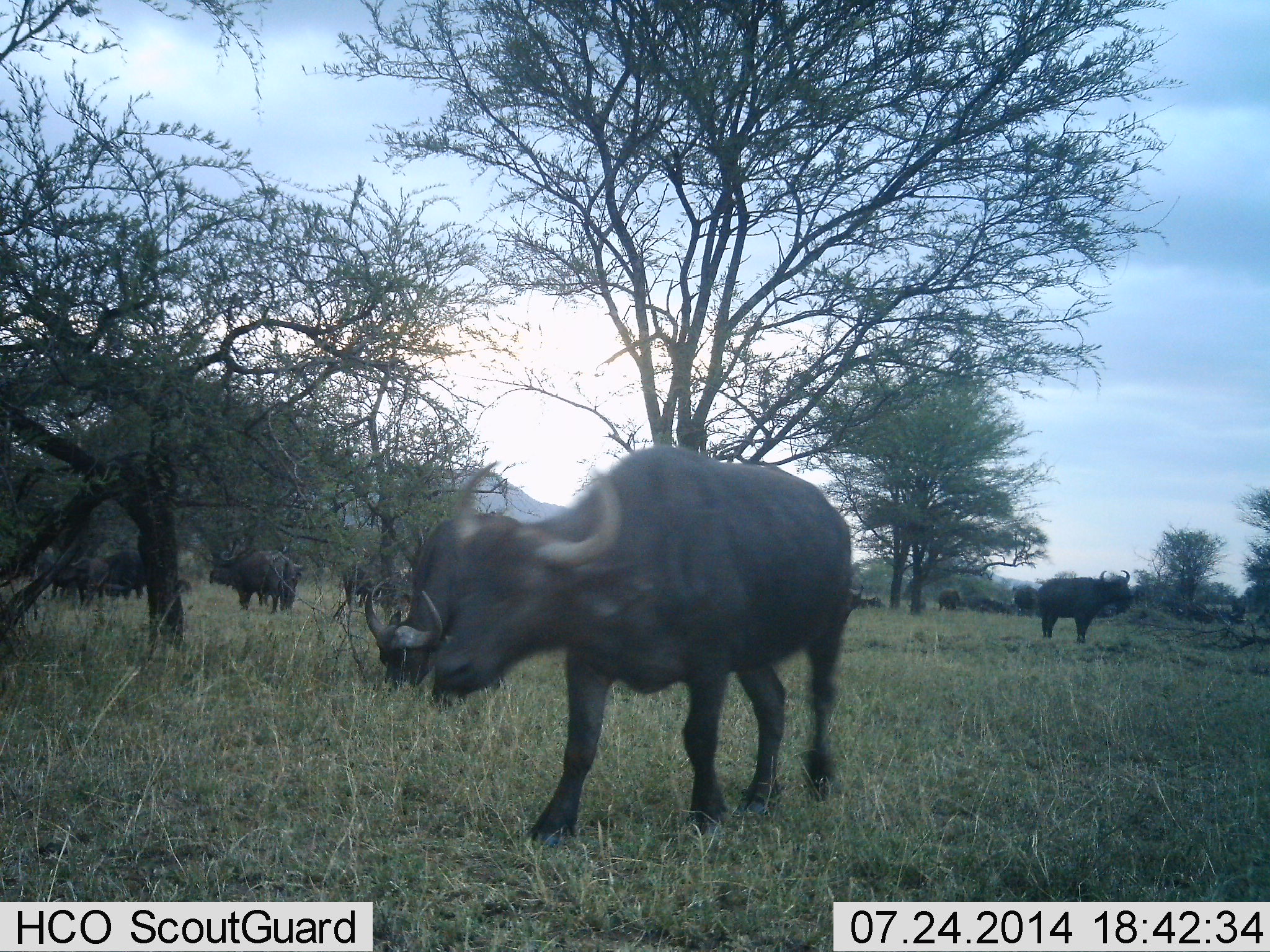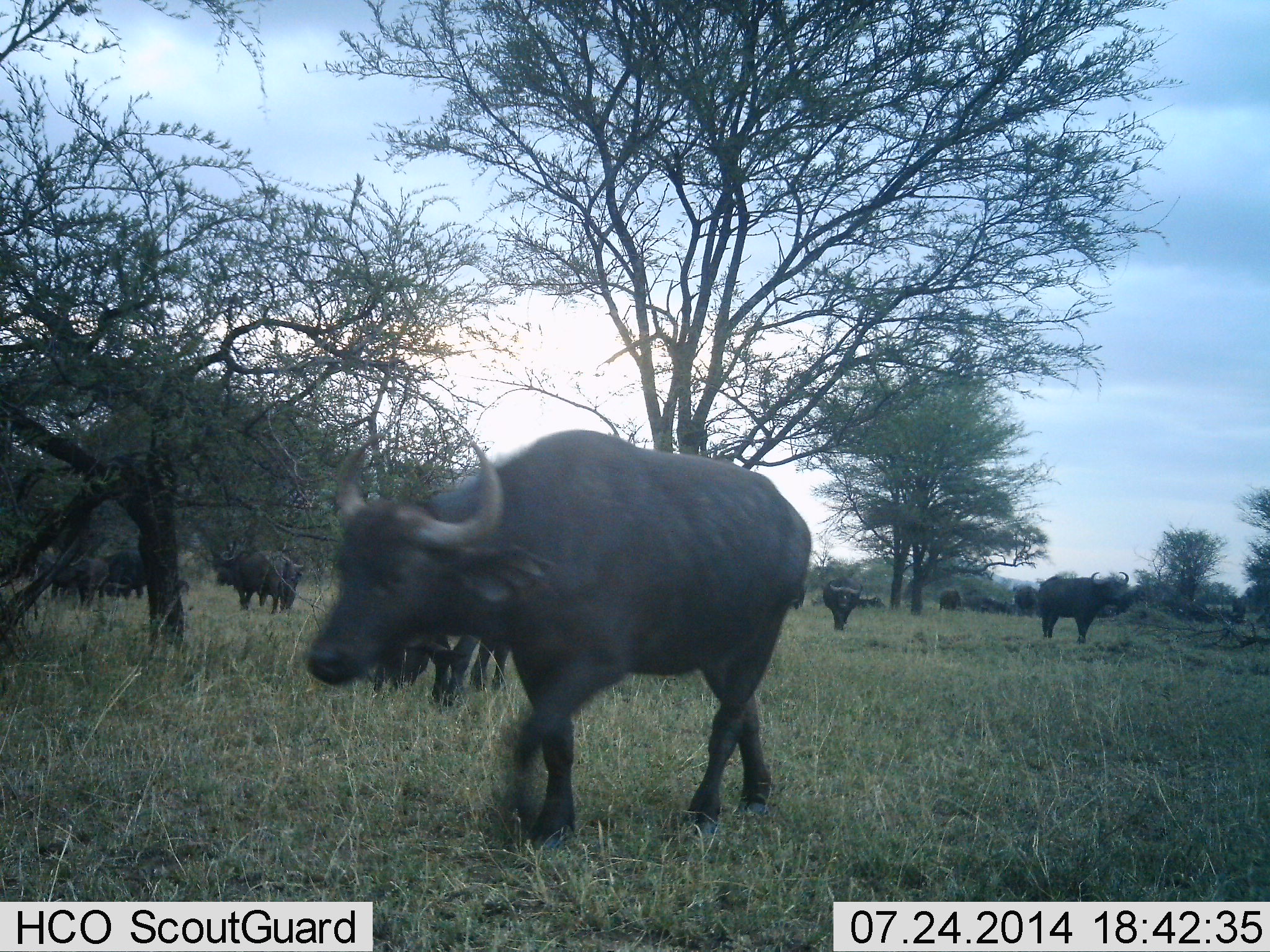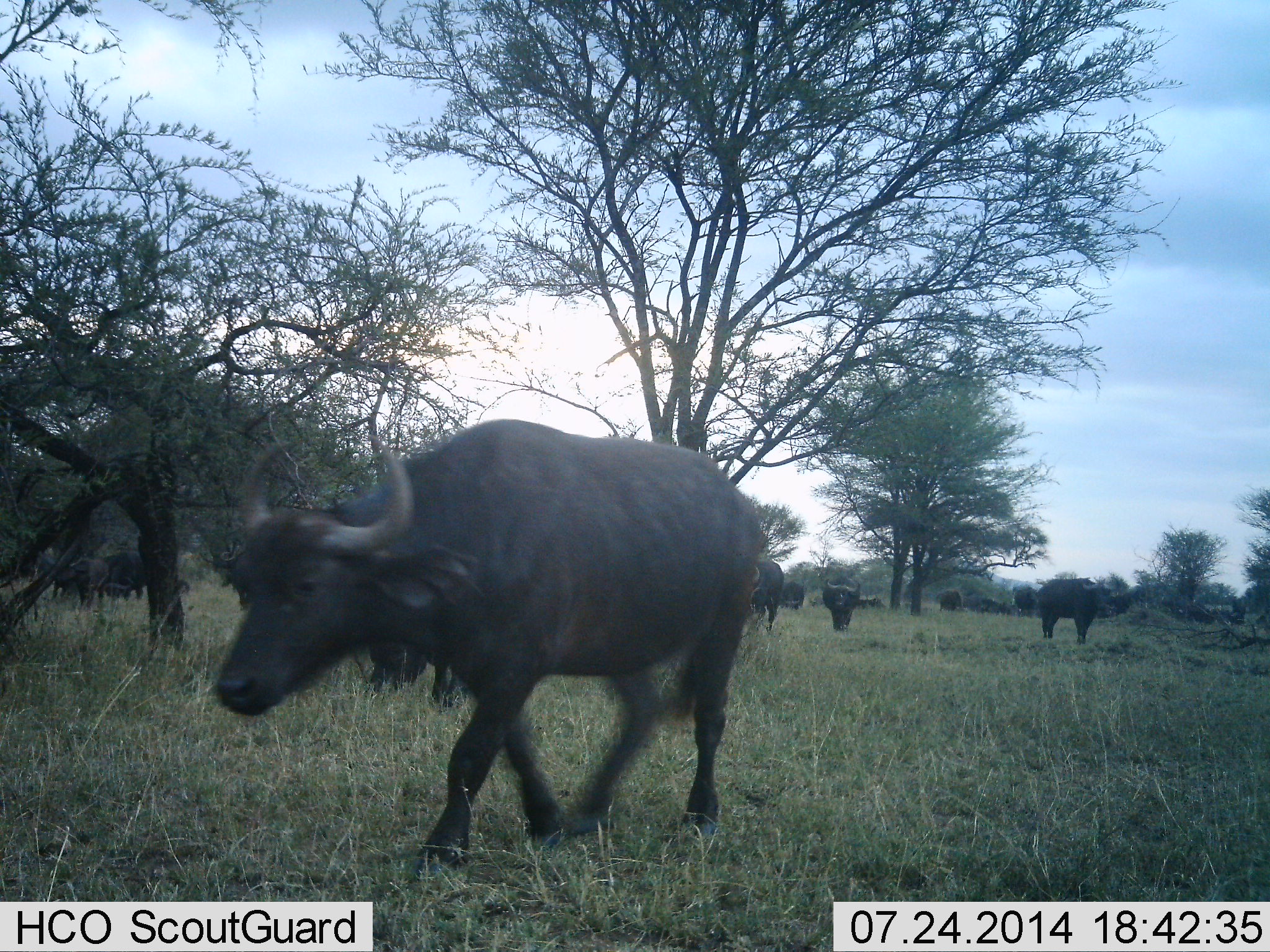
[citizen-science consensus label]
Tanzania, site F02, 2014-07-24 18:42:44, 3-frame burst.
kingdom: Animalia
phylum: Chordata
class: Mammalia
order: Artiodactyla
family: Bovidae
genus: Syncerus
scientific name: Syncerus caffer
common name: cape buffalo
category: buffalo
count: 8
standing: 50%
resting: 0%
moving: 80%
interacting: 10%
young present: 0%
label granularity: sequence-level